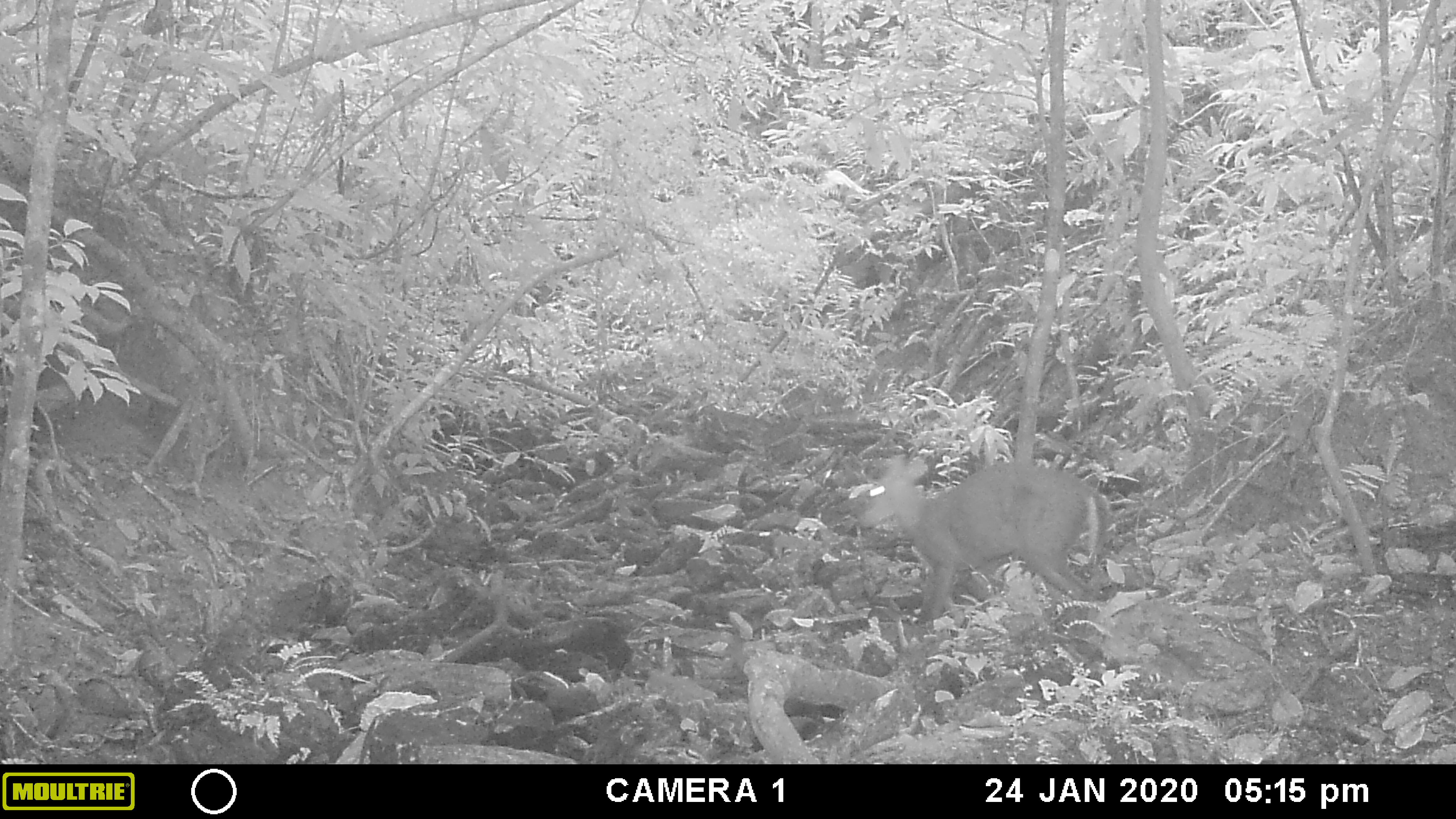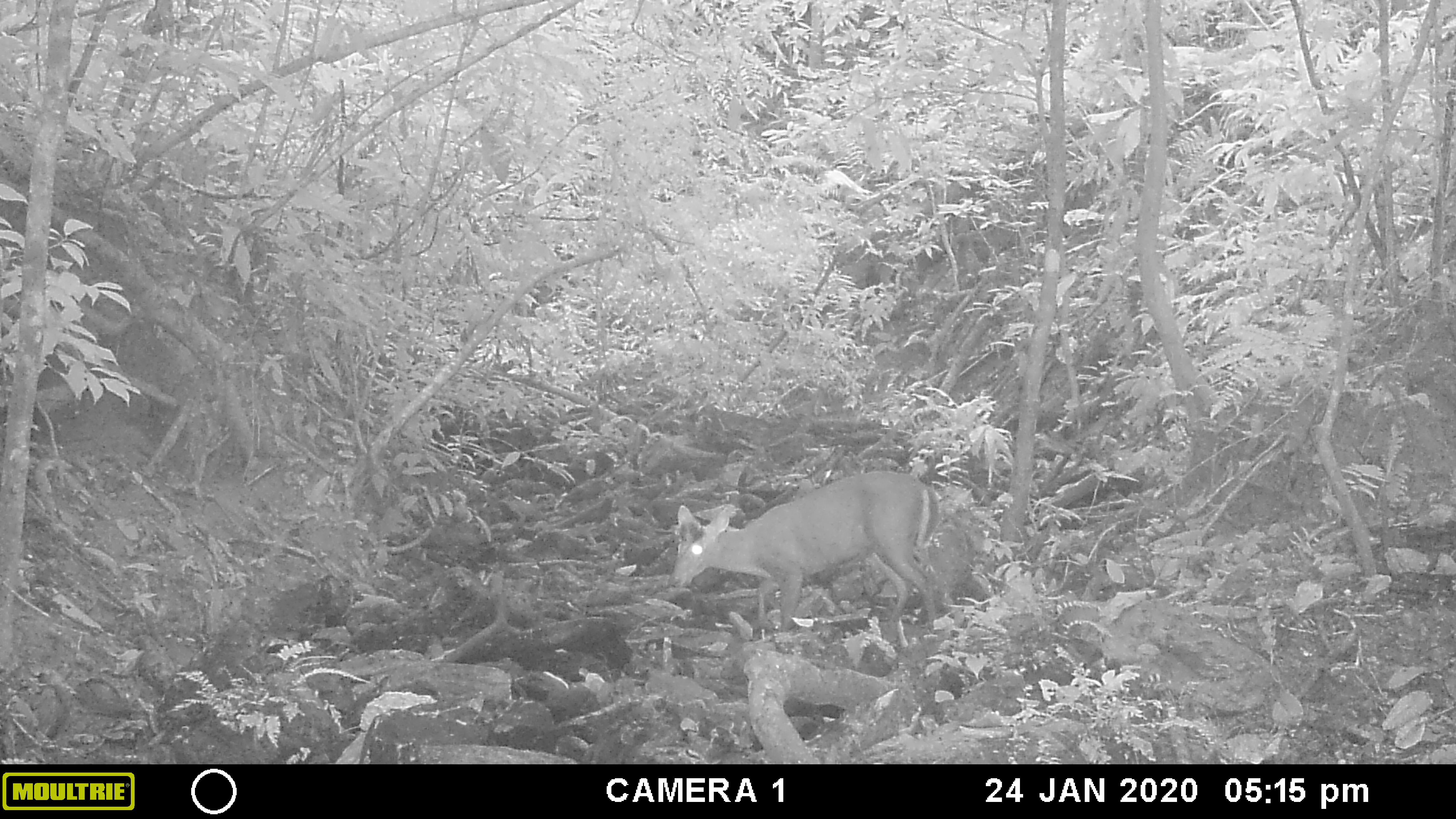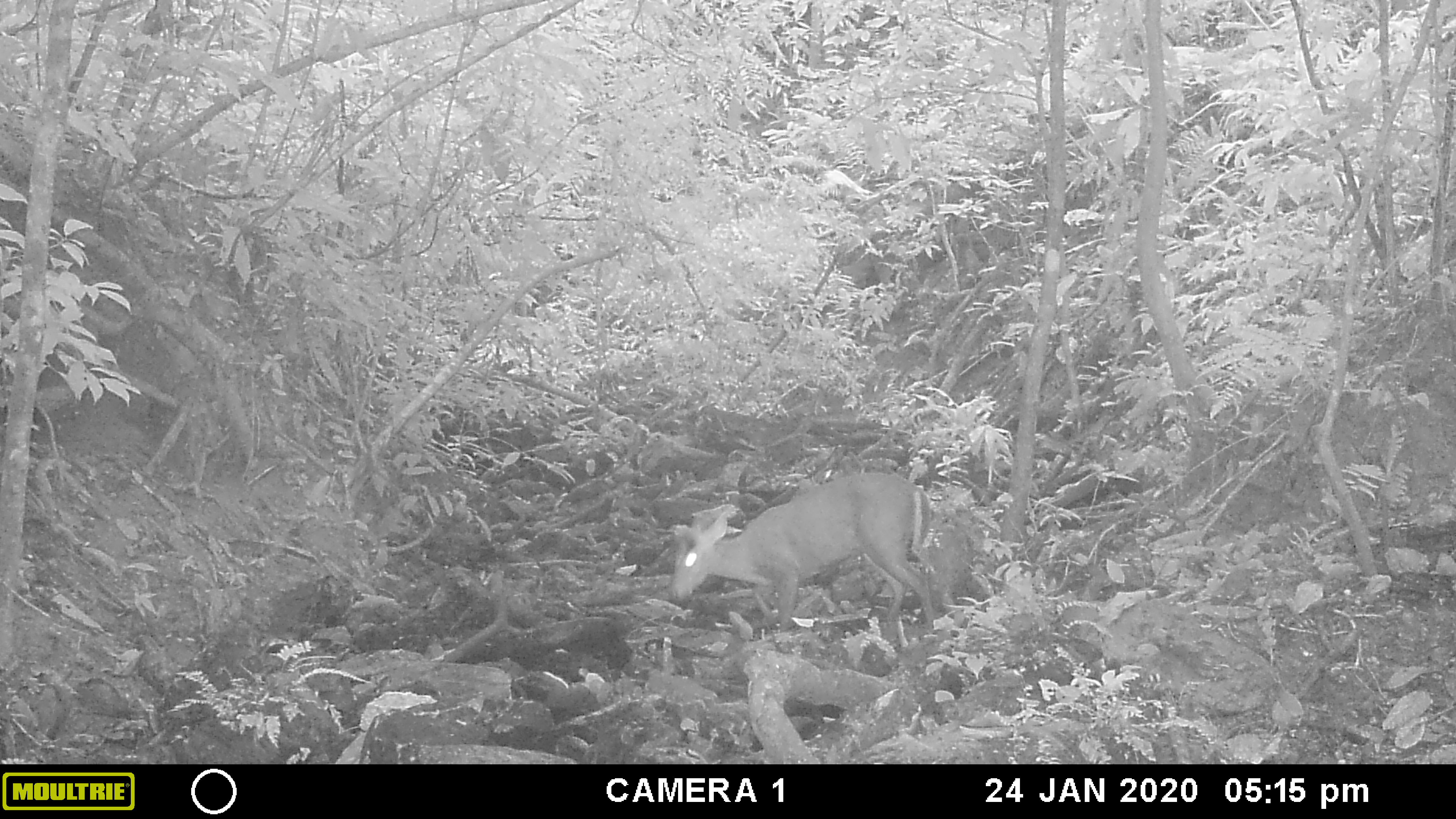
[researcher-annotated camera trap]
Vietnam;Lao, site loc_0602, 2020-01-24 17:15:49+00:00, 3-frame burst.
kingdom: Animalia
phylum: Chordata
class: Mammalia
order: Artiodactyla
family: Cervidae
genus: Muntiacus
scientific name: Muntiacus rooseveltorum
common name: roosevelt's muntjac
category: roosevelts muntjac group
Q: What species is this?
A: Roosevelts muntjac group (roosevelt's muntjac) (Muntiacus rooseveltorum).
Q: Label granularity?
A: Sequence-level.